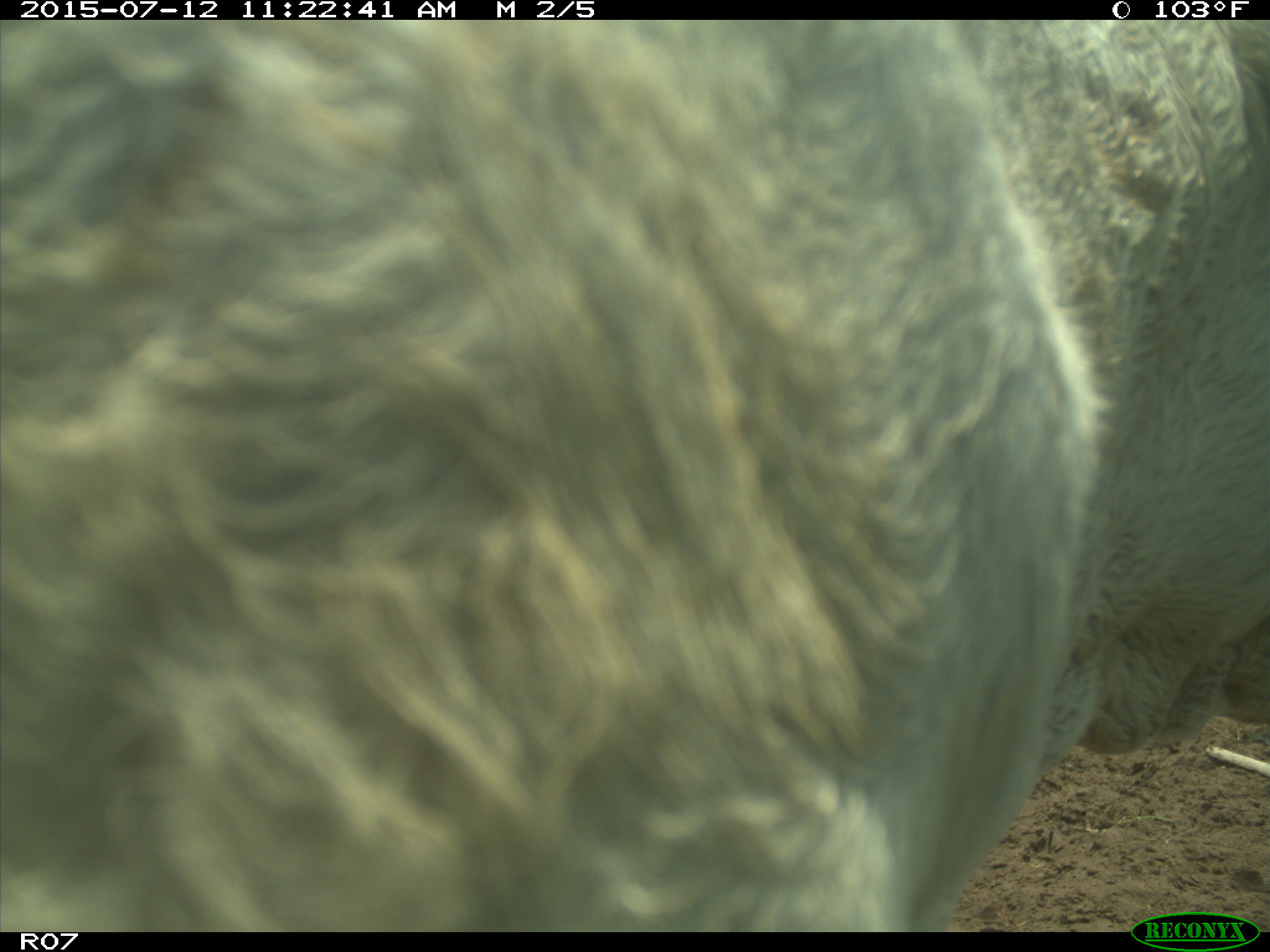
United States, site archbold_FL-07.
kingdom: Animalia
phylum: Chordata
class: Mammalia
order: Artiodactyla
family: Bovidae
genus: Bos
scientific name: Bos taurus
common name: domestic cow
Bos taurus (domestic cow).